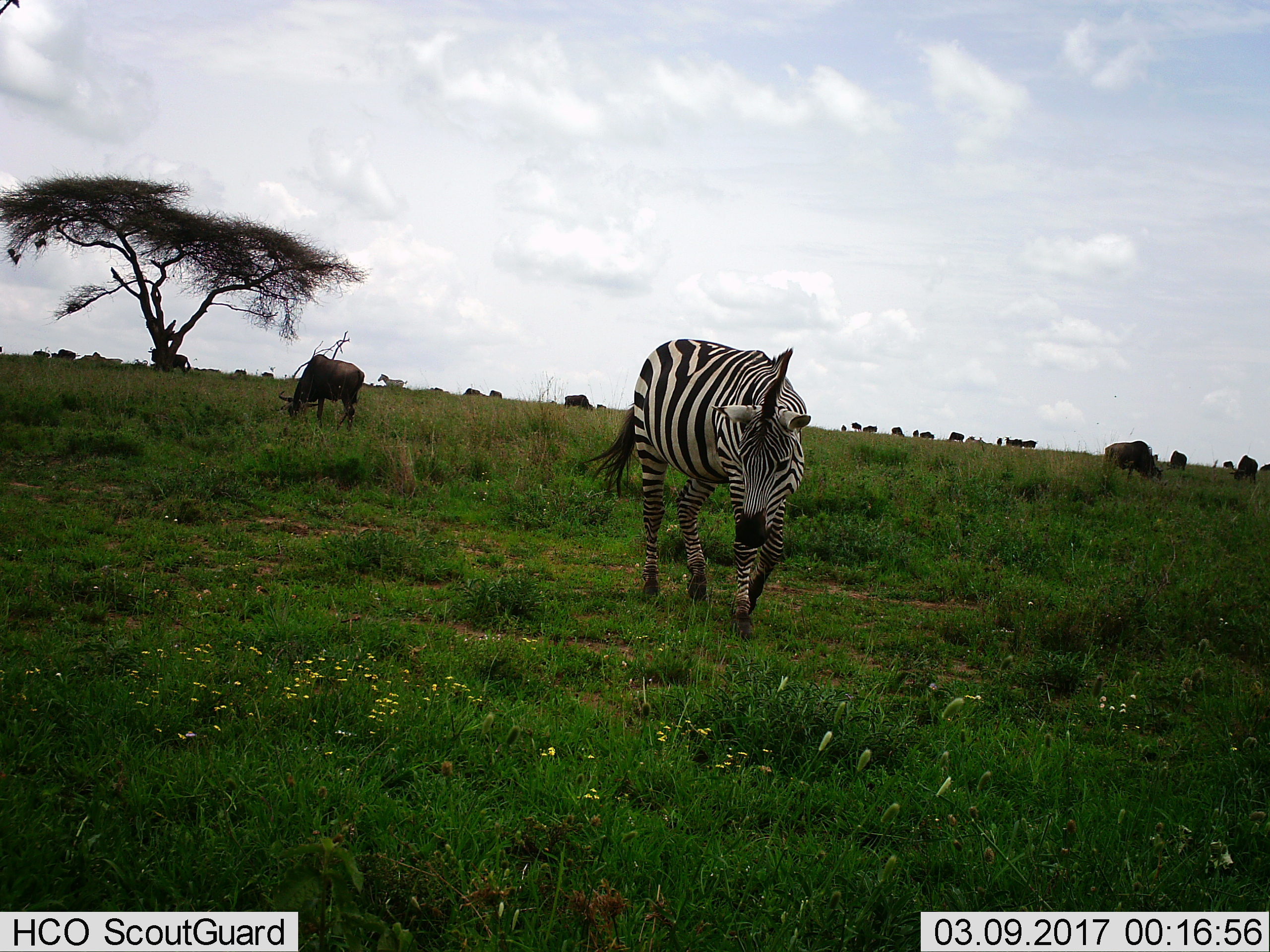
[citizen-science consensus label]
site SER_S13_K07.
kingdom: Animalia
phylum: Chordata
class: Mammalia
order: Artiodactyla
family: Bovidae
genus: Connochaetes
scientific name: Connochaetes taurinus taurinus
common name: blue wildebeest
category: wildebeestblue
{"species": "wildebeestblue (blue wildebeest) (Connochaetes taurinus taurinus)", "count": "11-50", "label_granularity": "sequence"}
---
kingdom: Animalia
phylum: Chordata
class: Mammalia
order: Perissodactyla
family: Equidae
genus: Equus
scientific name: Equus quagga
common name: plains zebra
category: zebraplains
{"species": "zebraplains (plains zebra) (Equus quagga)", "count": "2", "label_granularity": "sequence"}